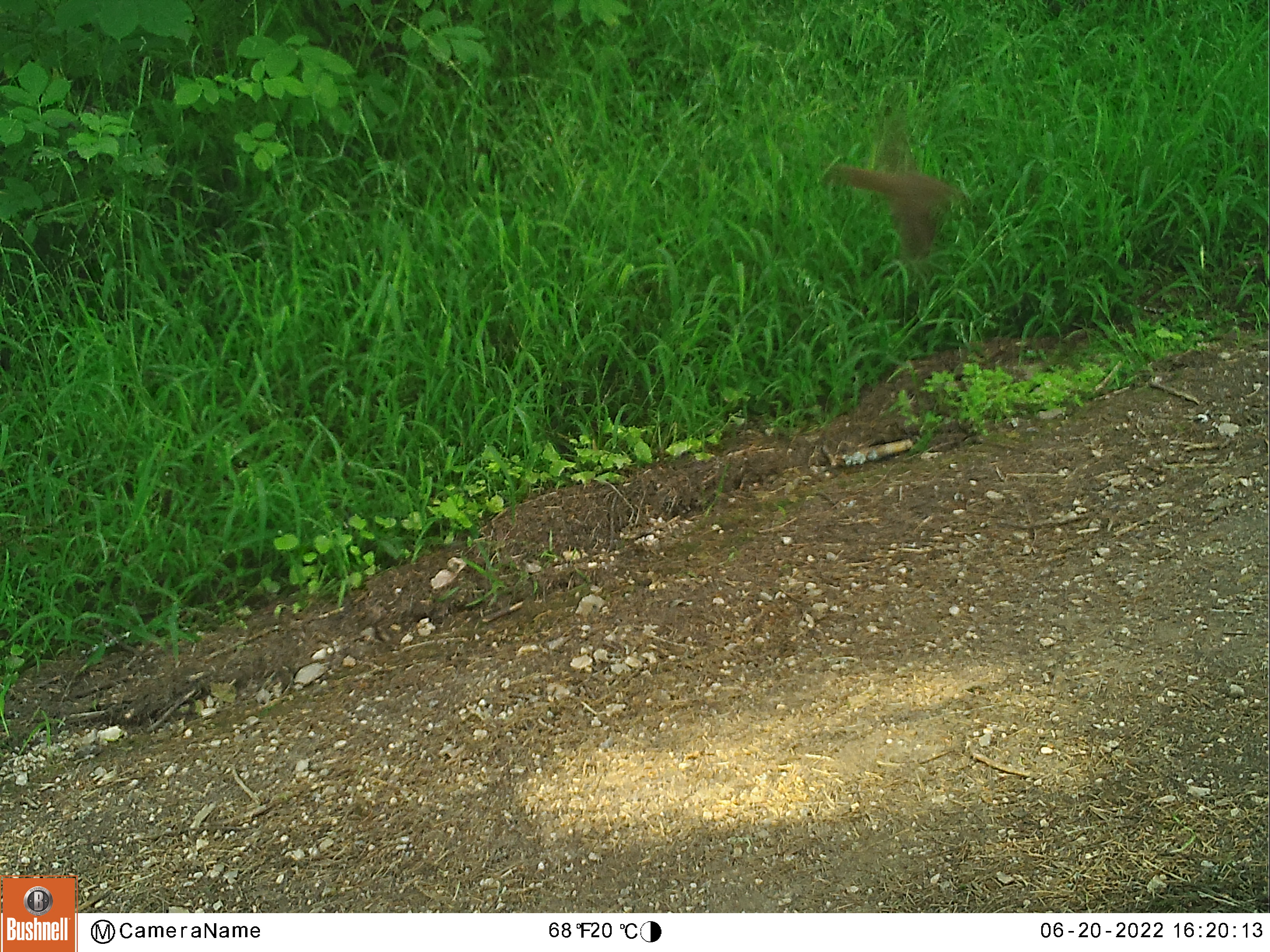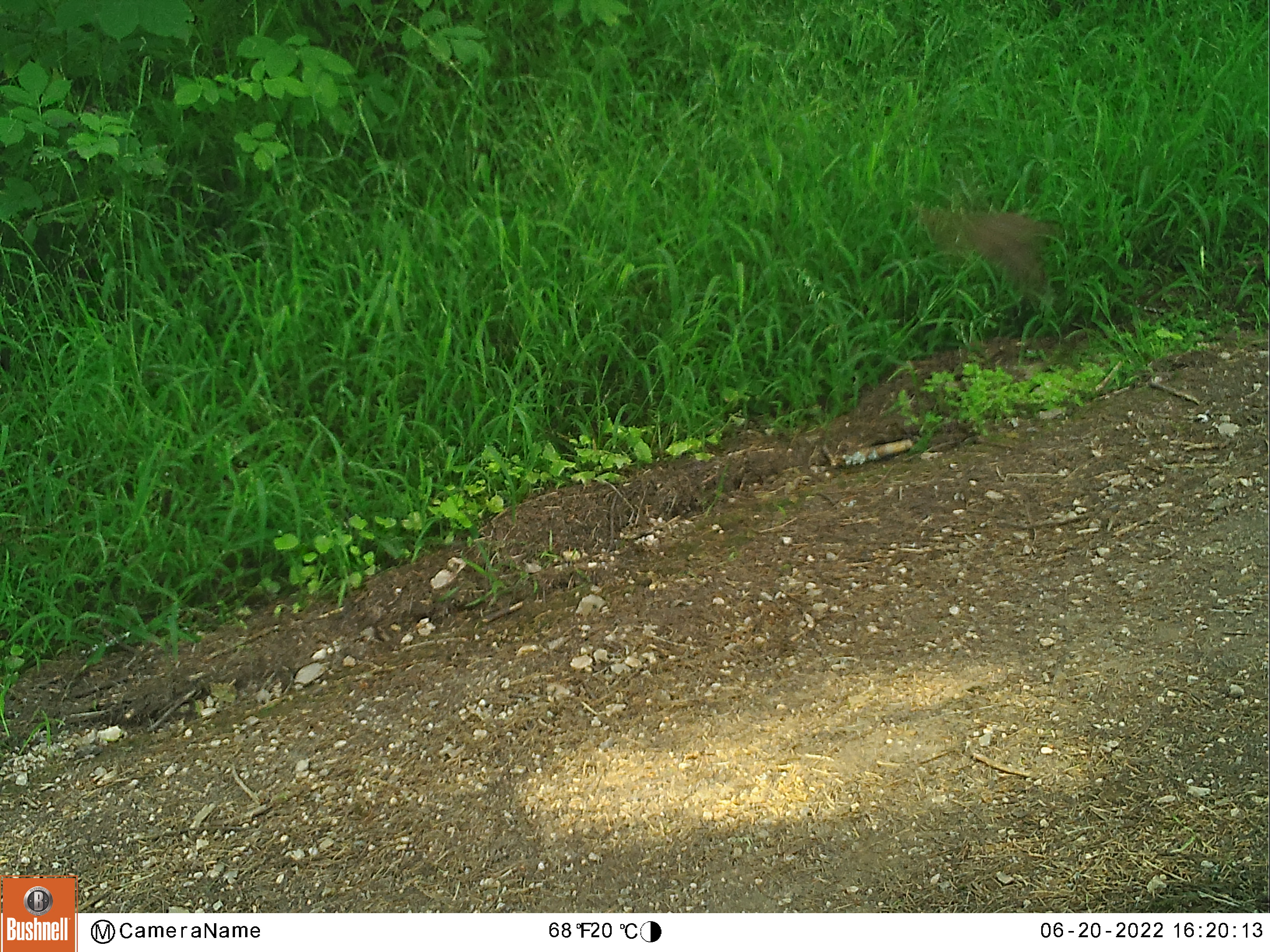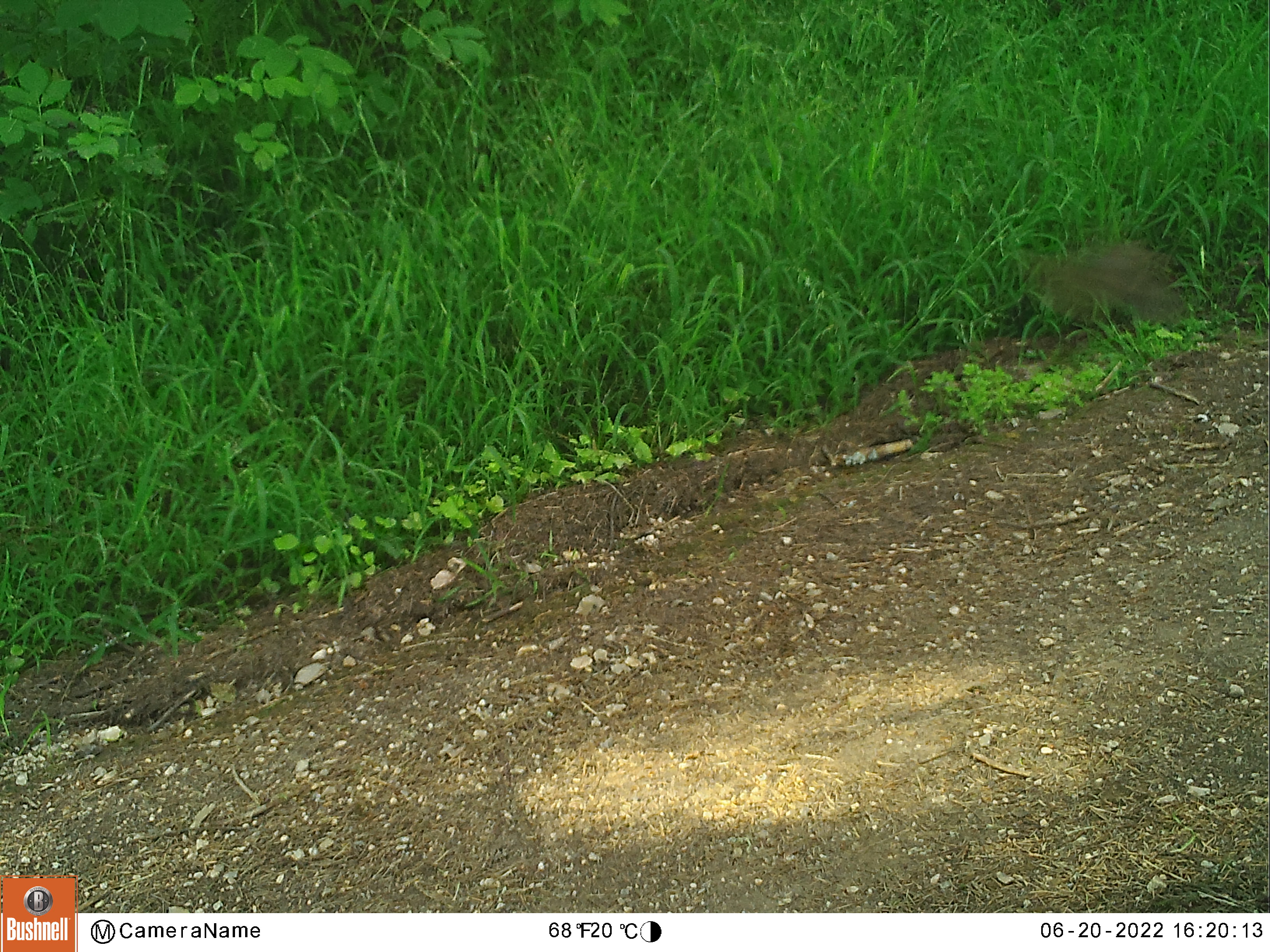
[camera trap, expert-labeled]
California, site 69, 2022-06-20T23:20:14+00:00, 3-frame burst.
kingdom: Animalia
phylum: Chordata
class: Aves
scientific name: Aves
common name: bird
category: unknown bird